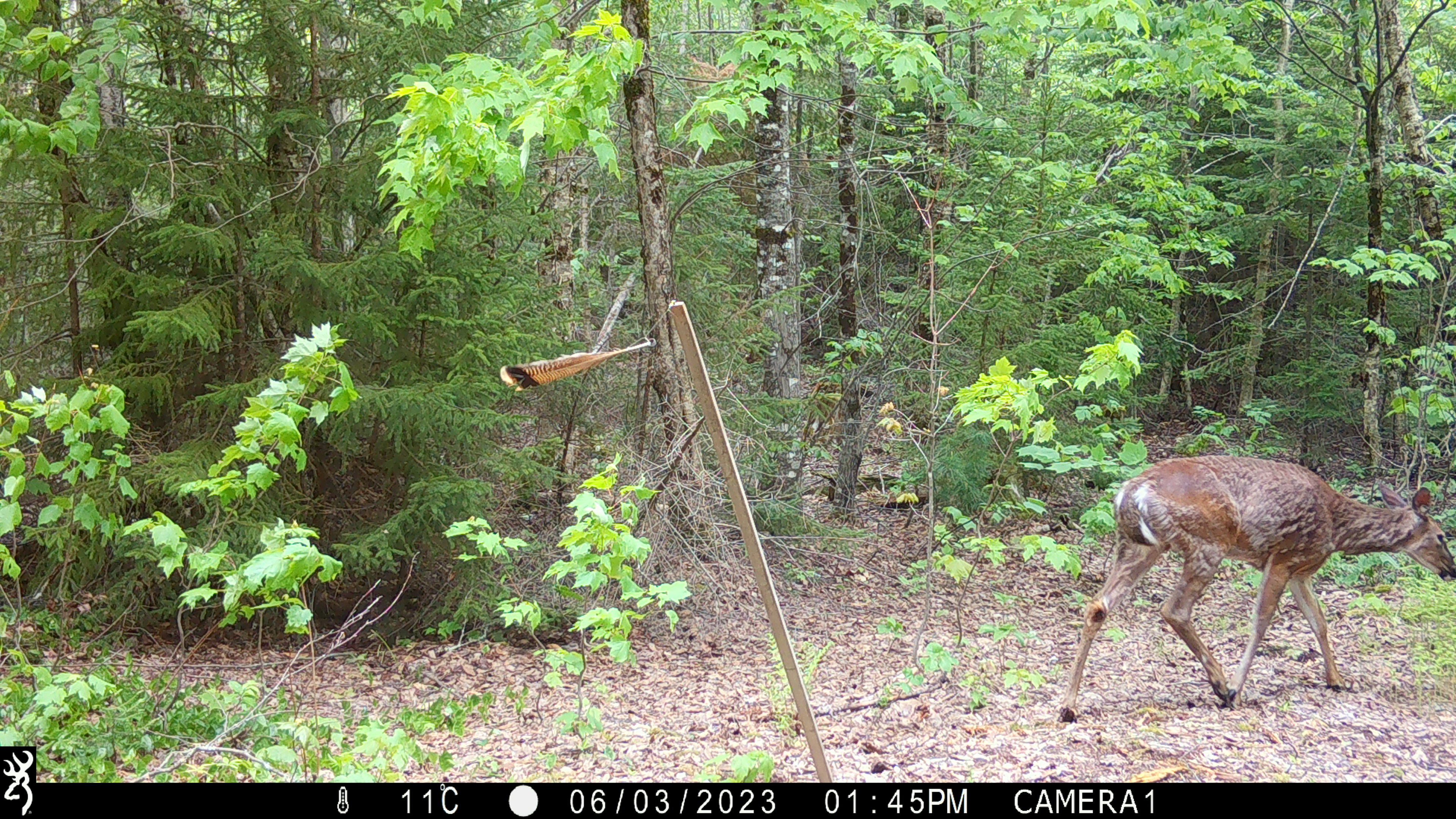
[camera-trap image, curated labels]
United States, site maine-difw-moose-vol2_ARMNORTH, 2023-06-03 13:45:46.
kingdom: Animalia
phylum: Chordata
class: Mammalia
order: Artiodactyla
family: Cervidae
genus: Odocoileus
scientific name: Odocoileus virginianus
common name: white-tailed deer